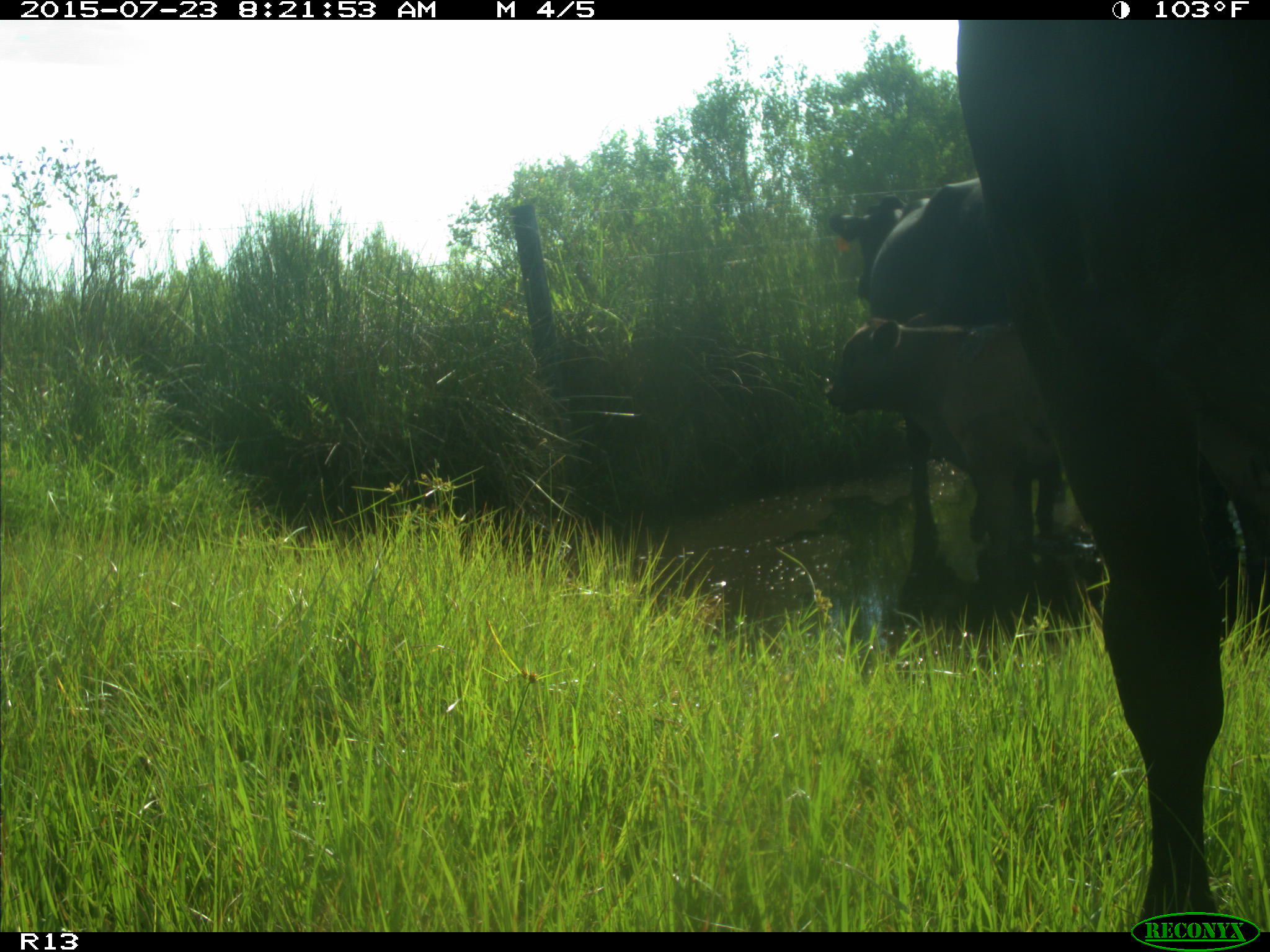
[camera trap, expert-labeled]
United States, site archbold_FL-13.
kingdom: Animalia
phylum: Chordata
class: Mammalia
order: Artiodactyla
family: Bovidae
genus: Bos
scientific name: Bos taurus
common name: domestic cow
Bos taurus (domestic cow).